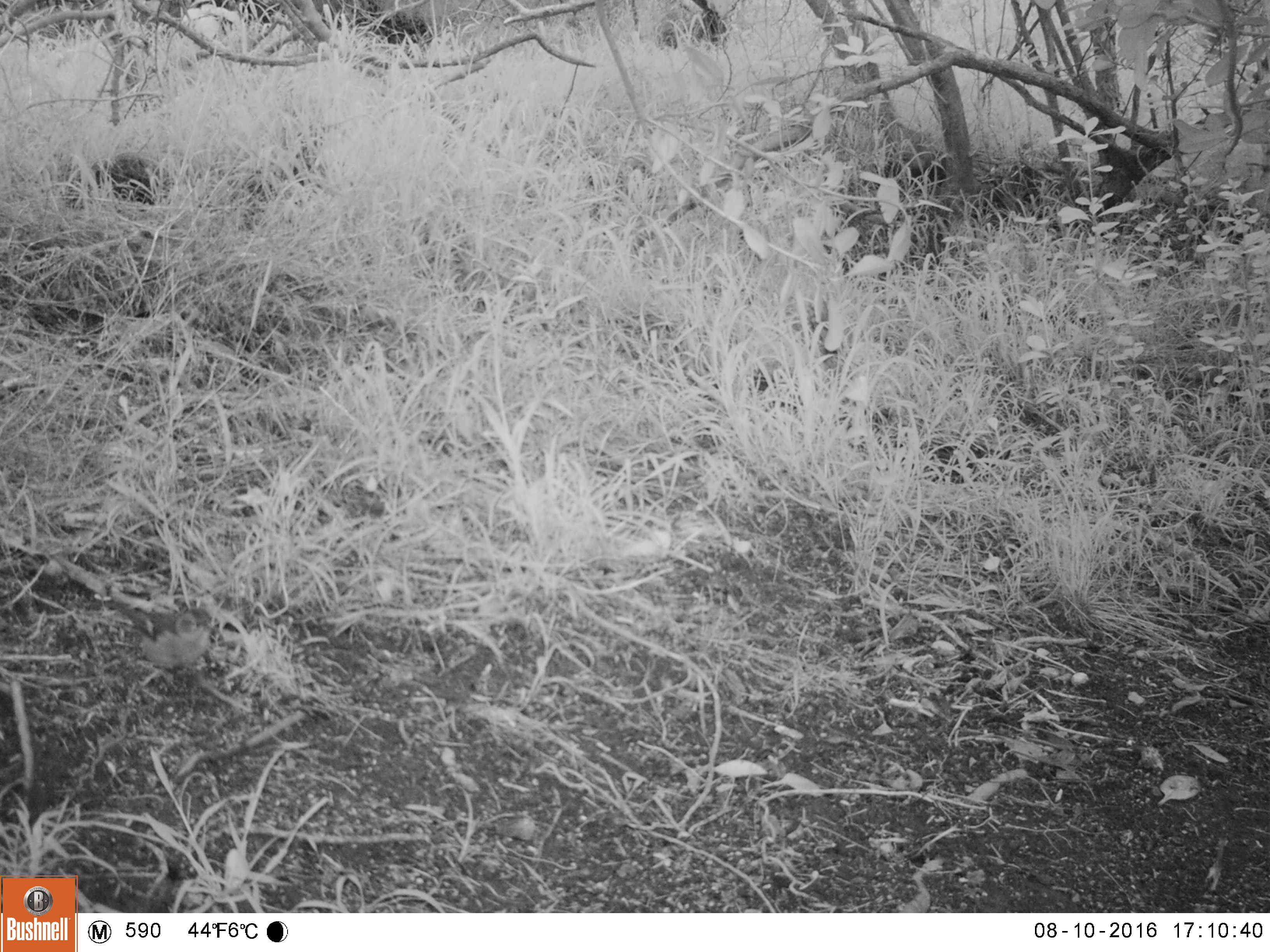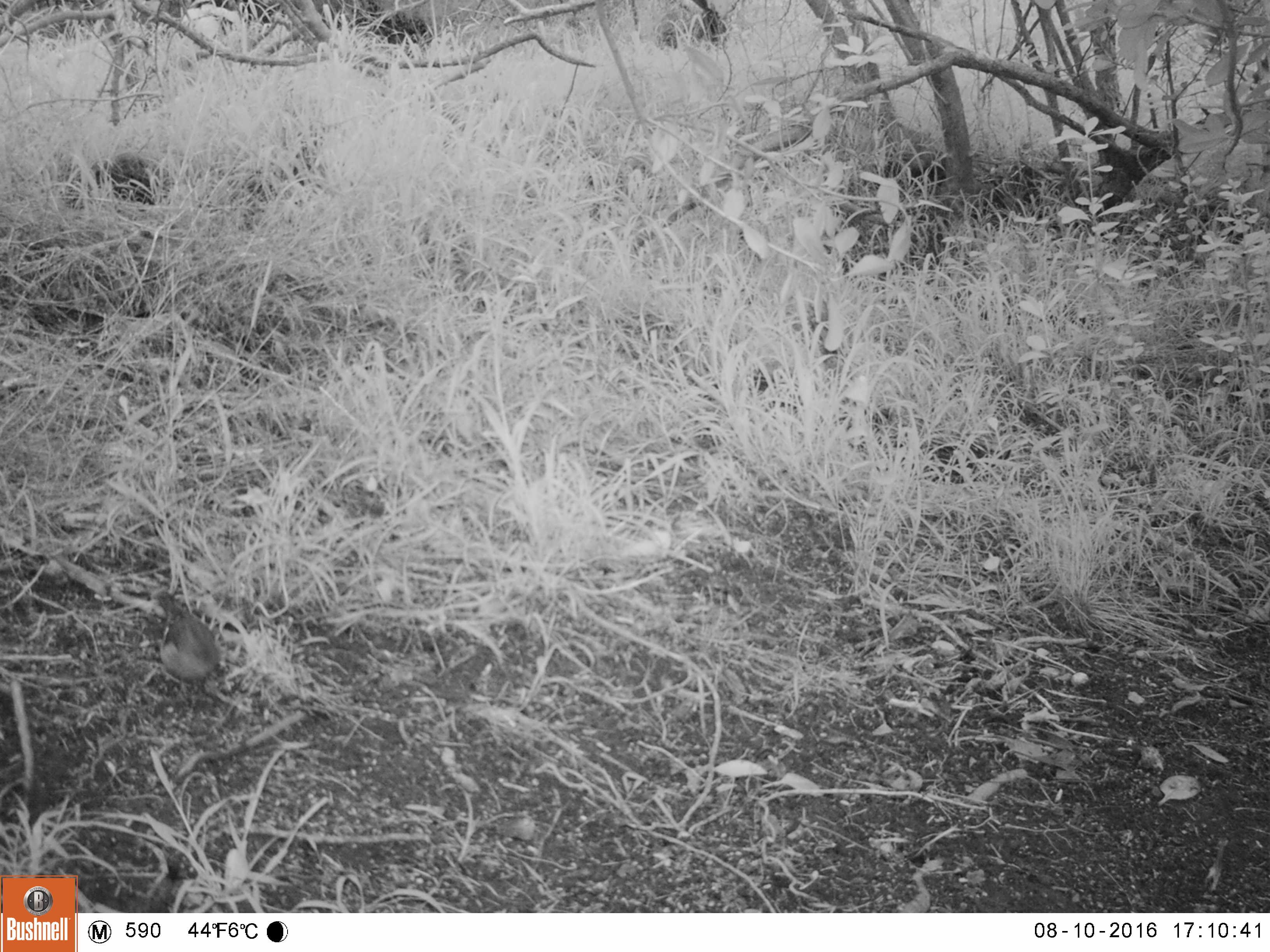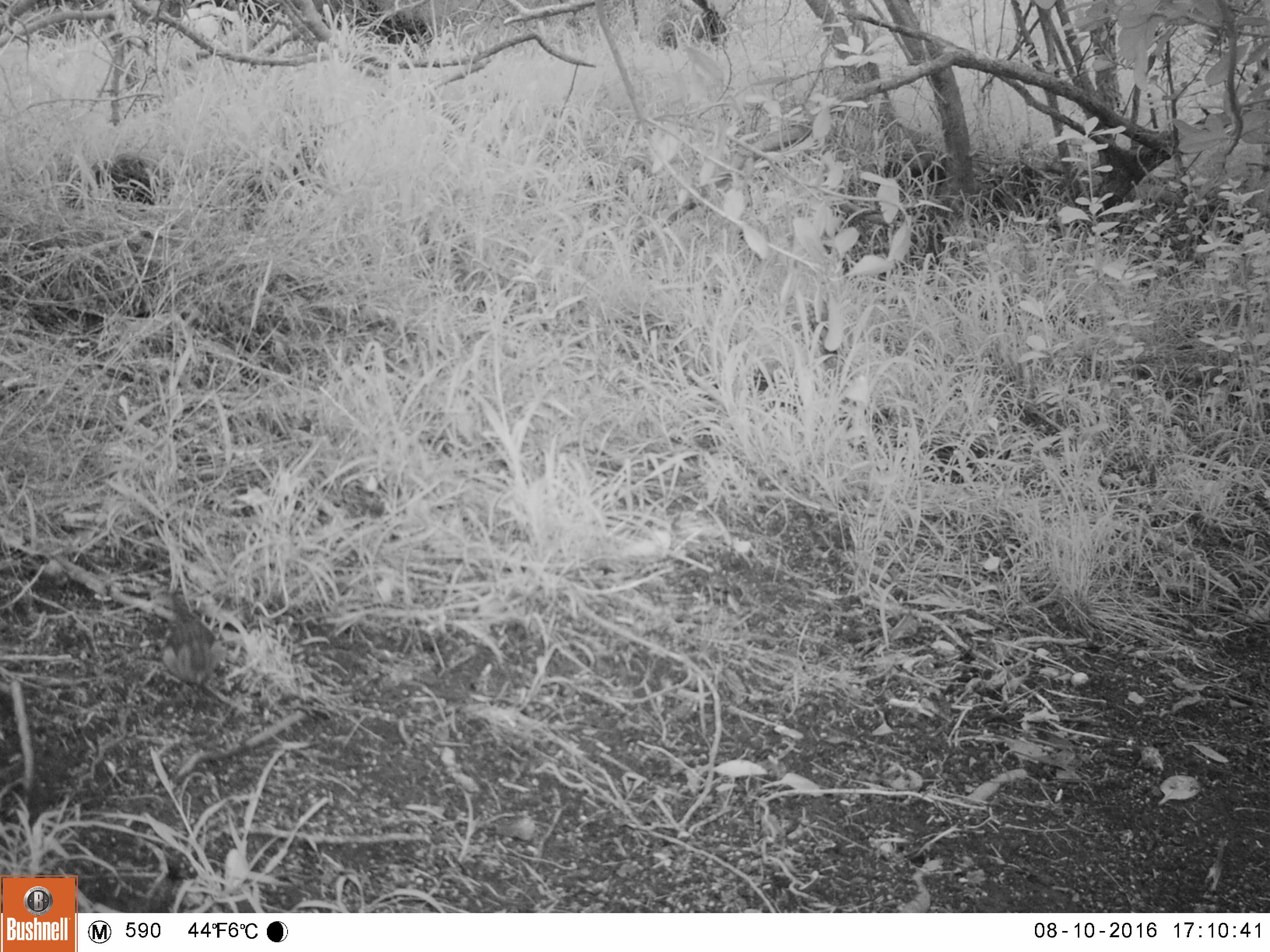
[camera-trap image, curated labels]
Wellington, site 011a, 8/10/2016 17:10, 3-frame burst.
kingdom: Animalia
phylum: Chordata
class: Aves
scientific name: Aves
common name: bird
Bird (Aves).